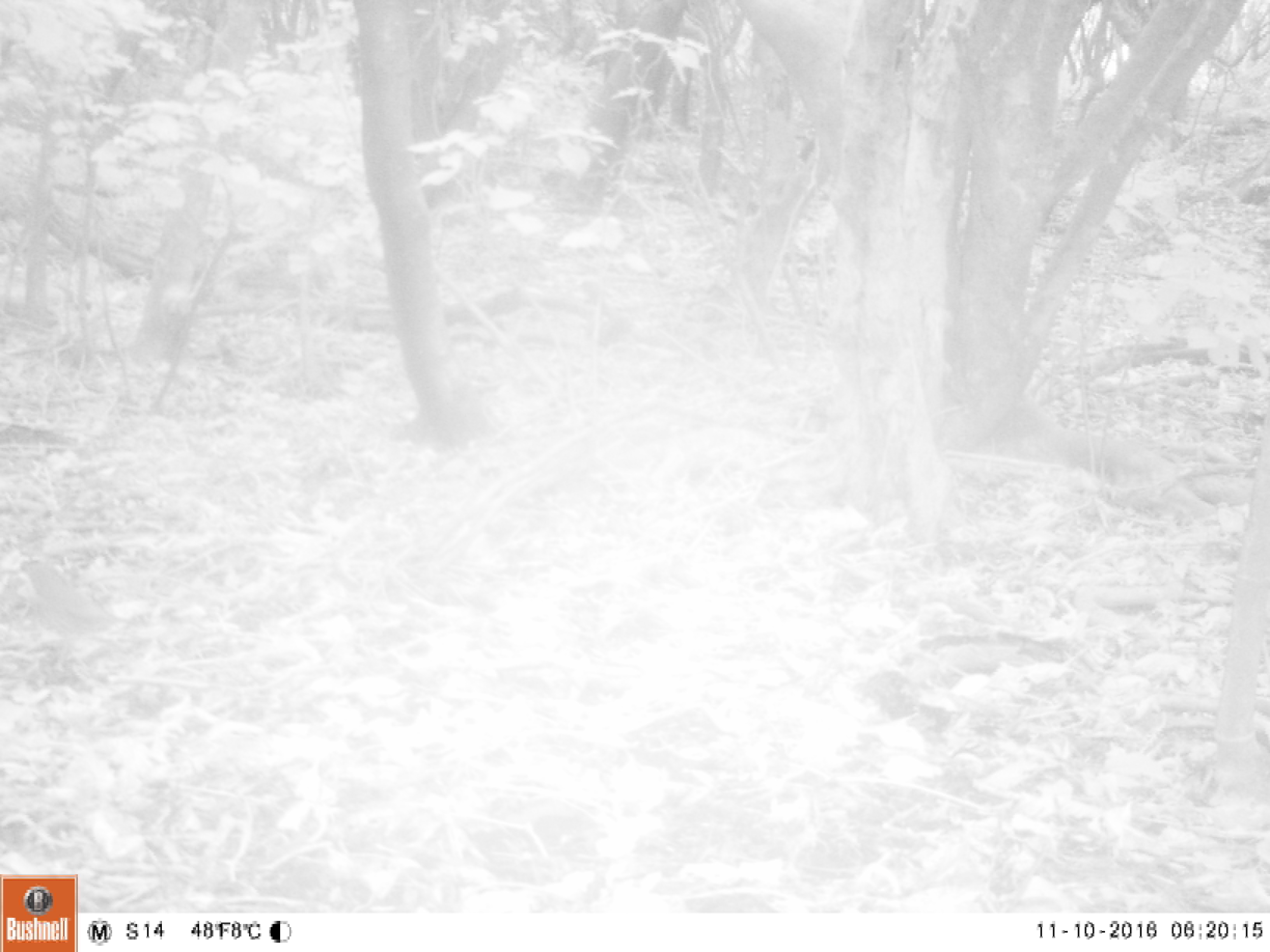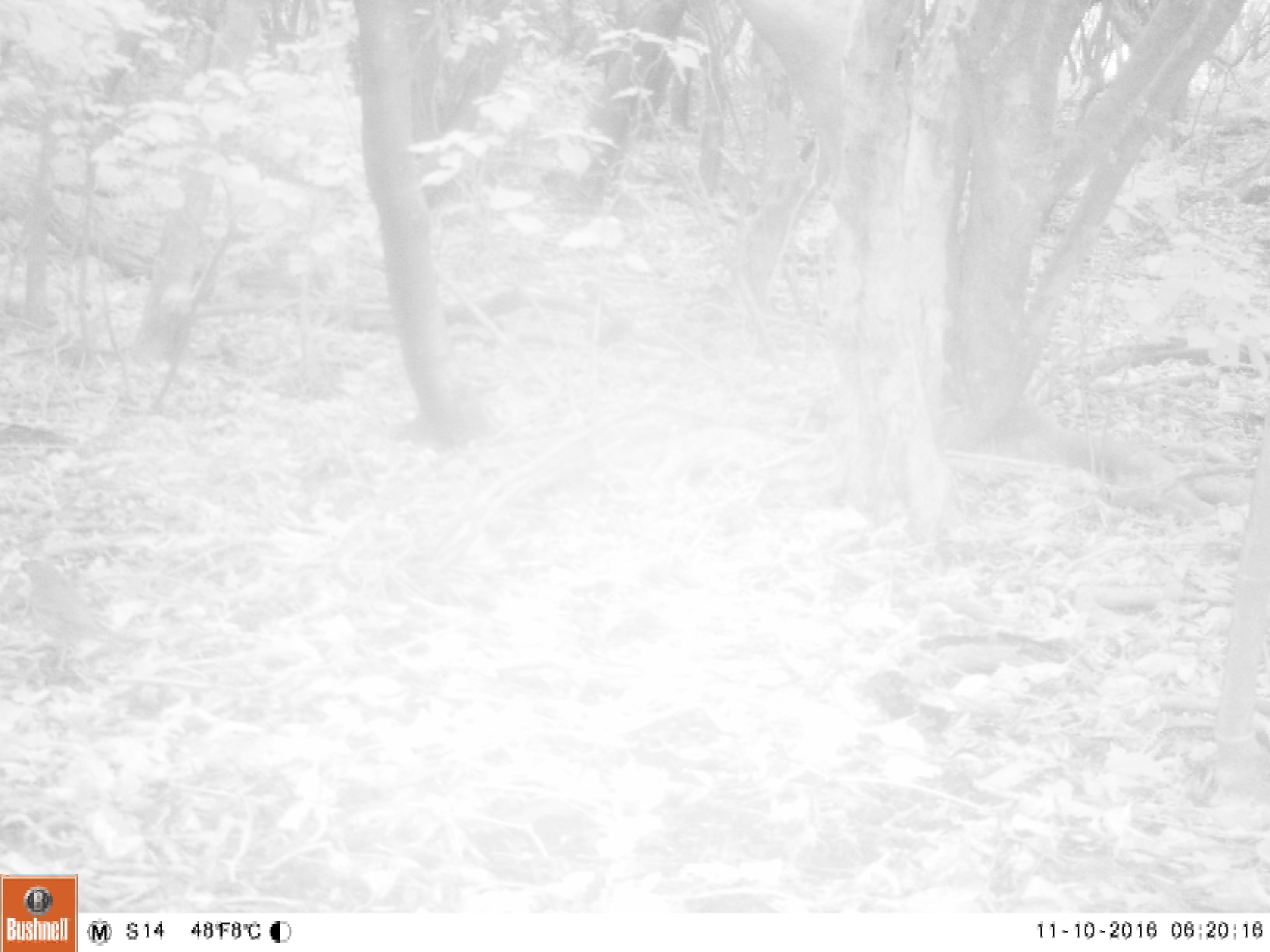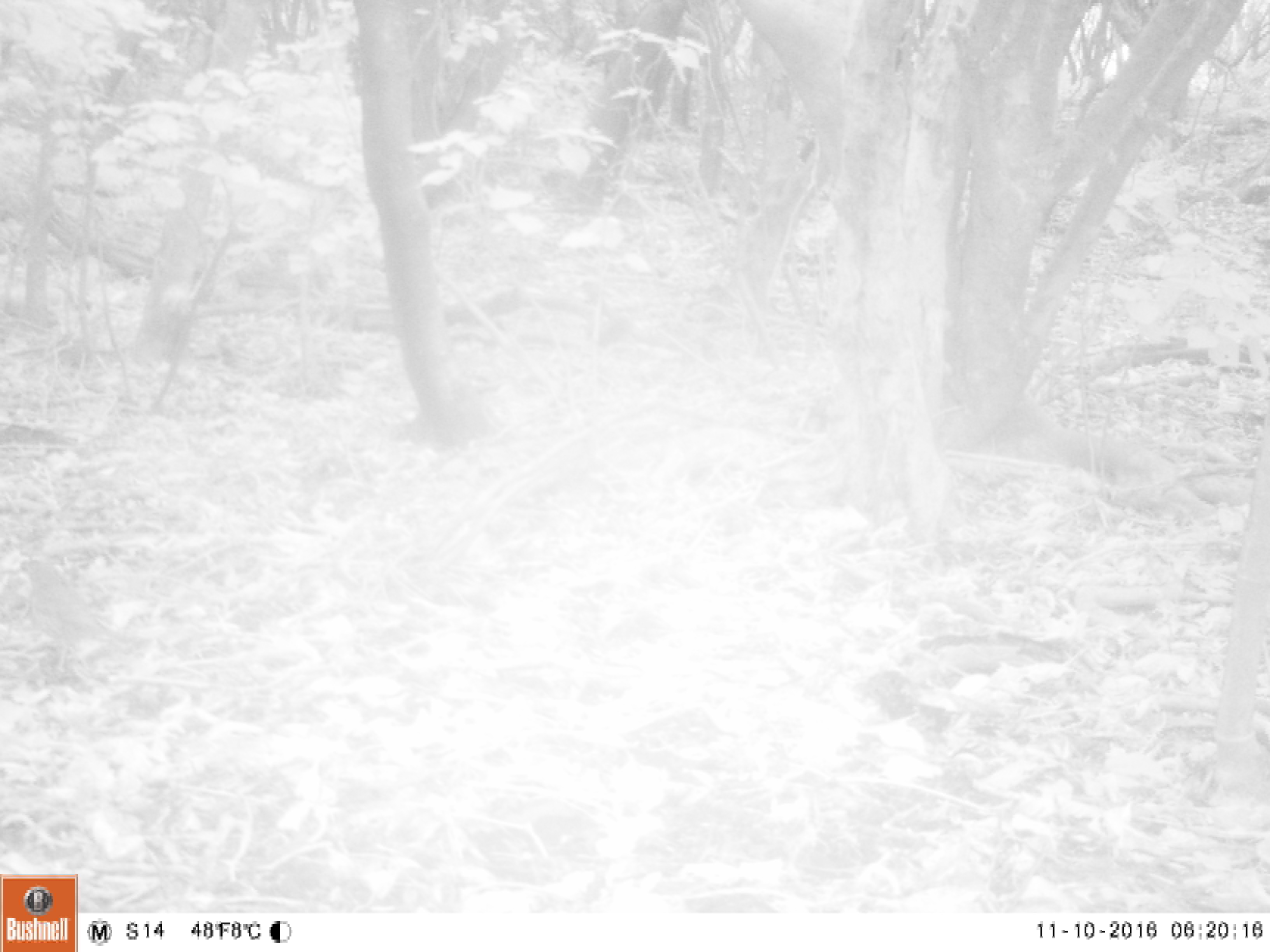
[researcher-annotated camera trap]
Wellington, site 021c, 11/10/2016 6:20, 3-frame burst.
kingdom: Animalia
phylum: Chordata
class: Aves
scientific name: Aves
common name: bird